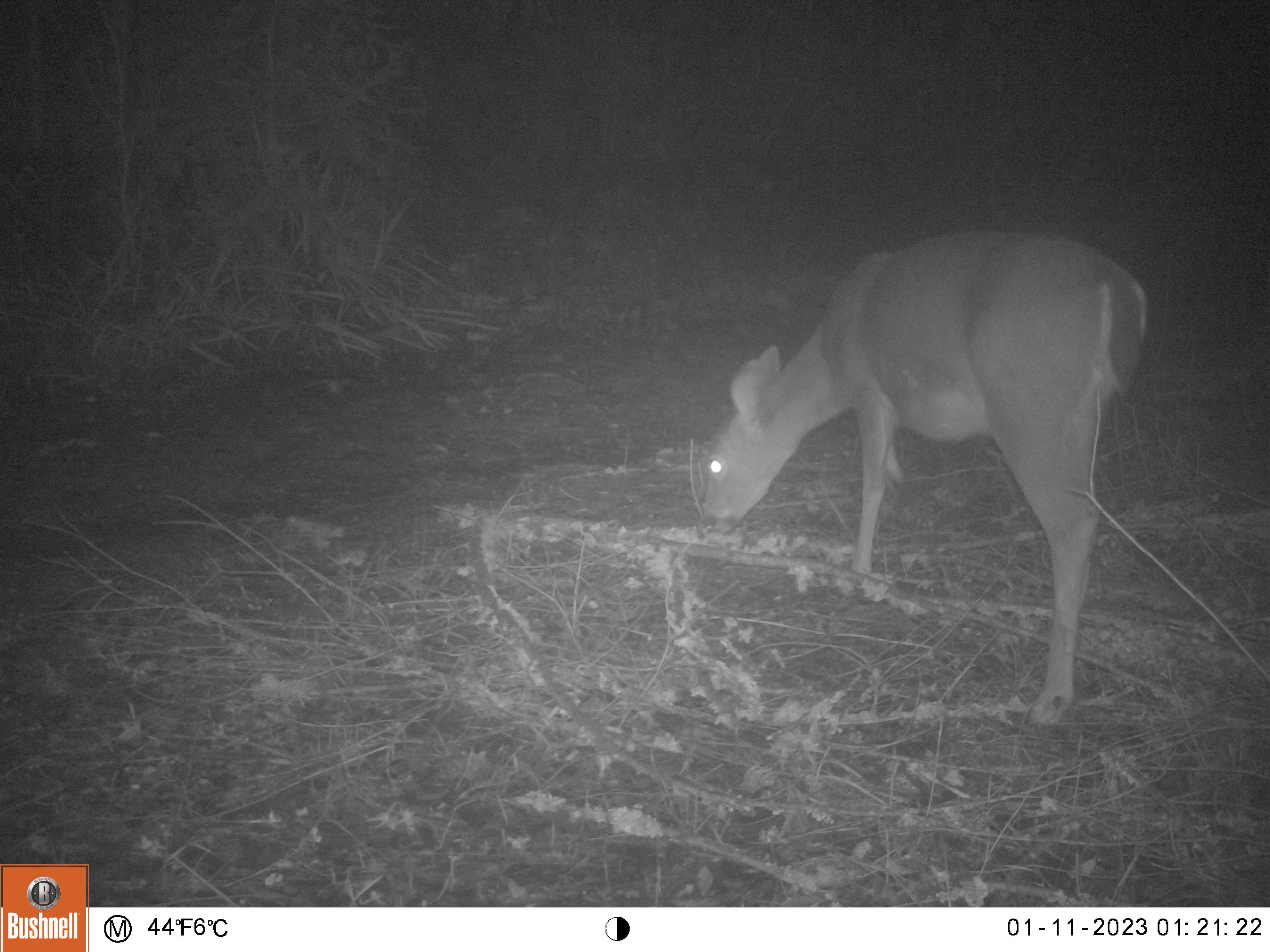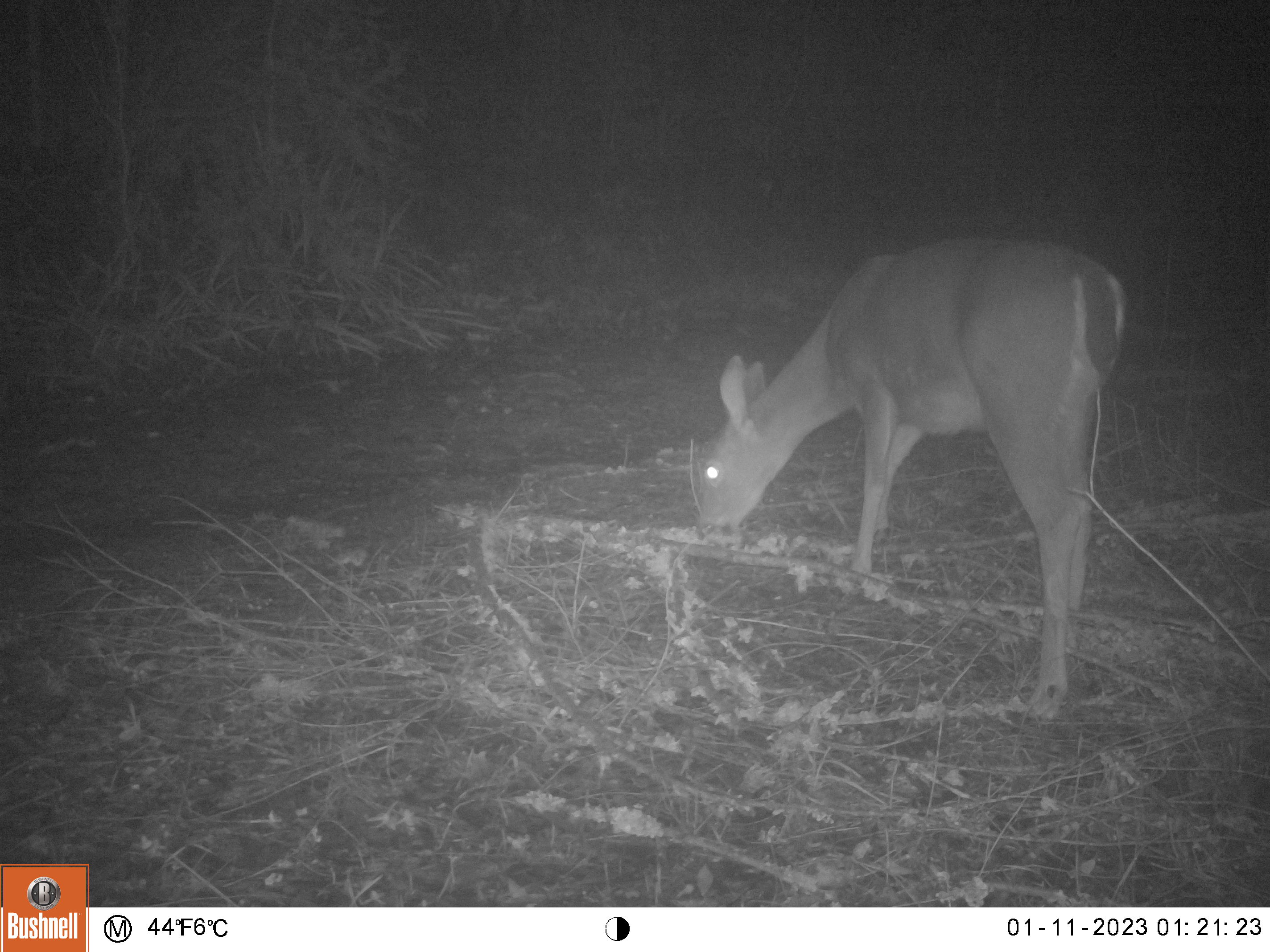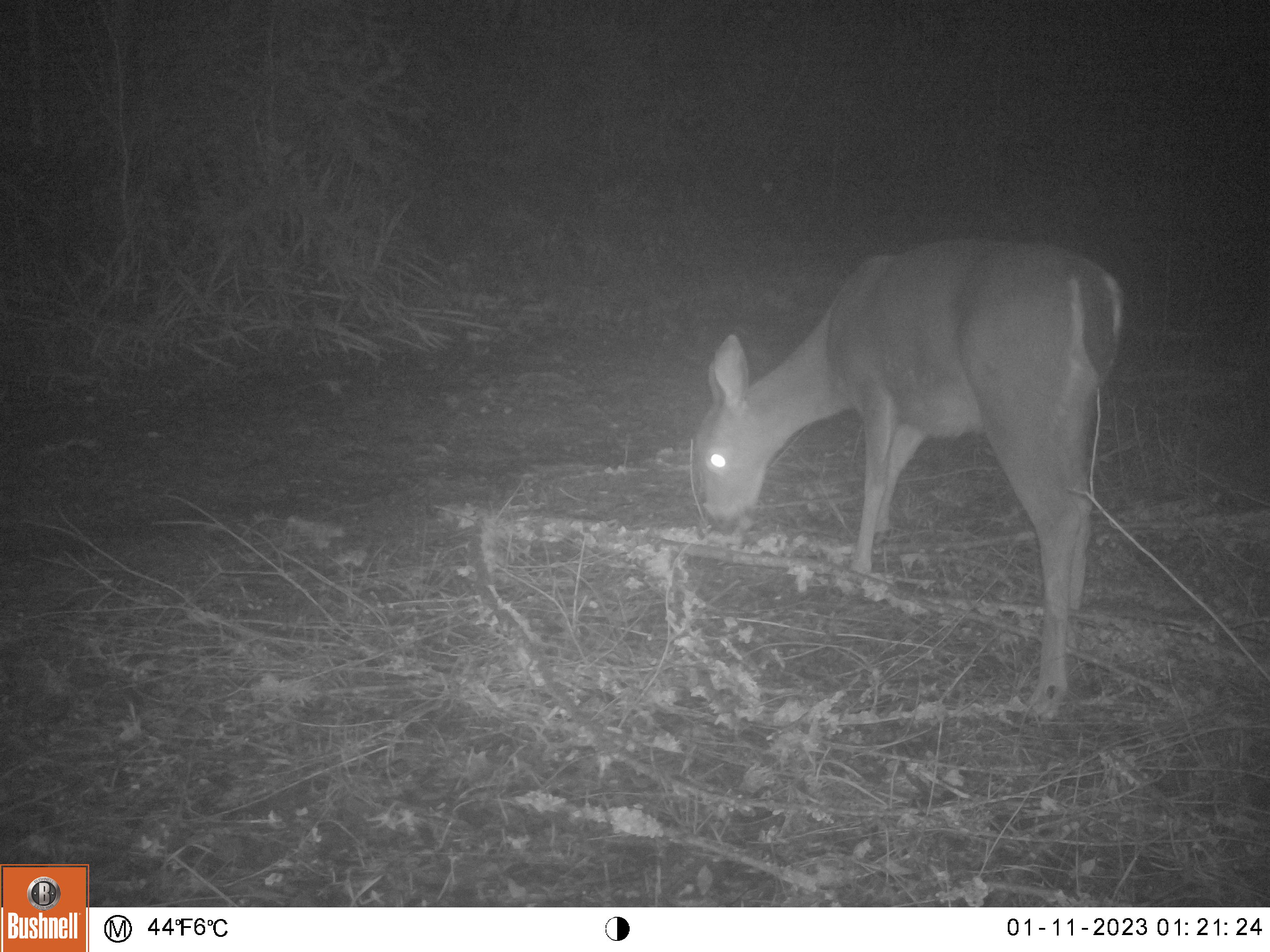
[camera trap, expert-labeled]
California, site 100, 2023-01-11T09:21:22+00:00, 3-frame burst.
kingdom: Animalia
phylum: Chordata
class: Mammalia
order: Artiodactyla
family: Cervidae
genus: Odocoileus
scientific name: Odocoileus hemionus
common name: mule deer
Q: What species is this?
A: Mule deer (Odocoileus hemionus).